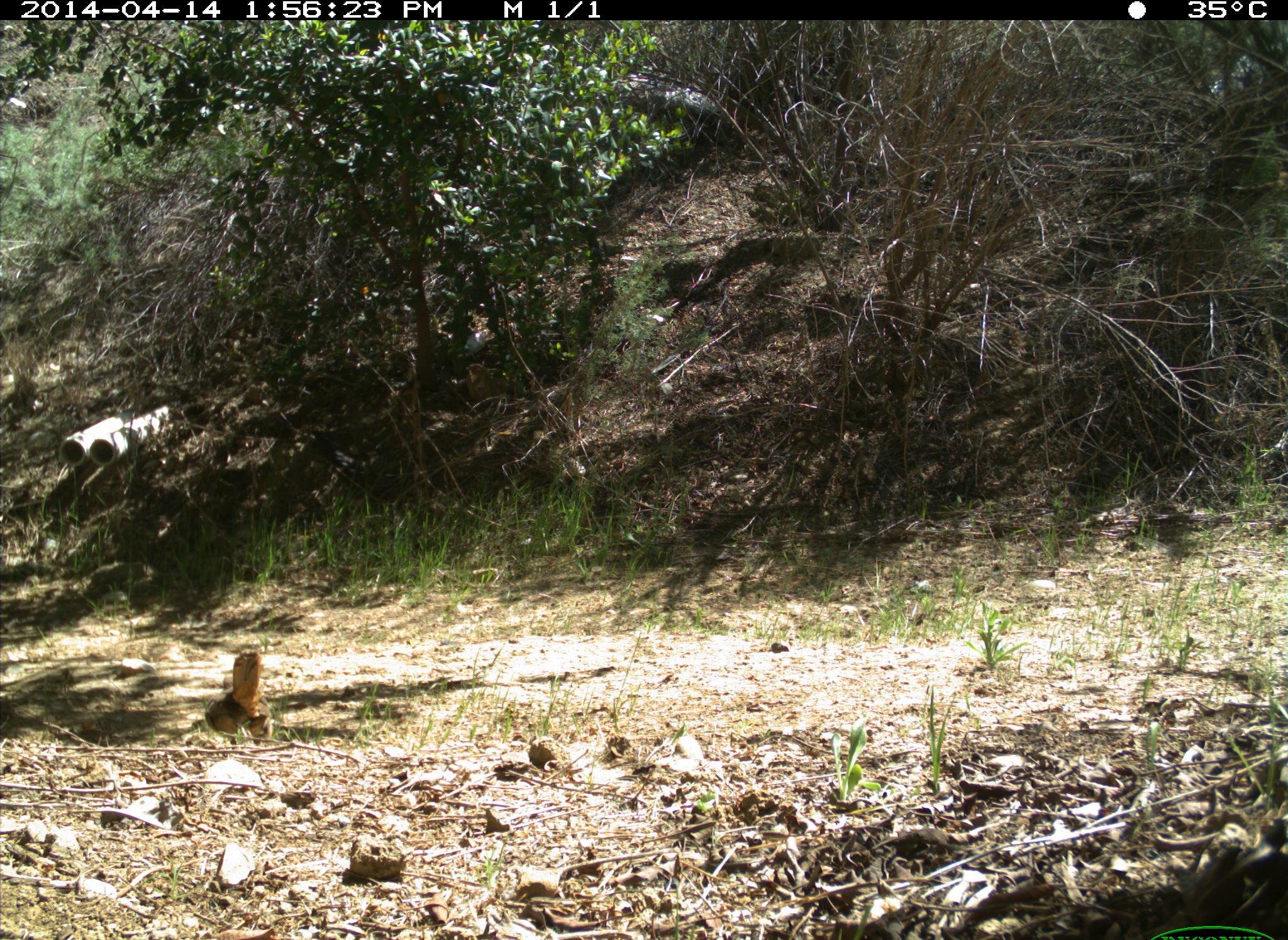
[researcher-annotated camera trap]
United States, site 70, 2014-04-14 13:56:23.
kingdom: Animalia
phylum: Chordata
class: Aves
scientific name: Aves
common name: bird